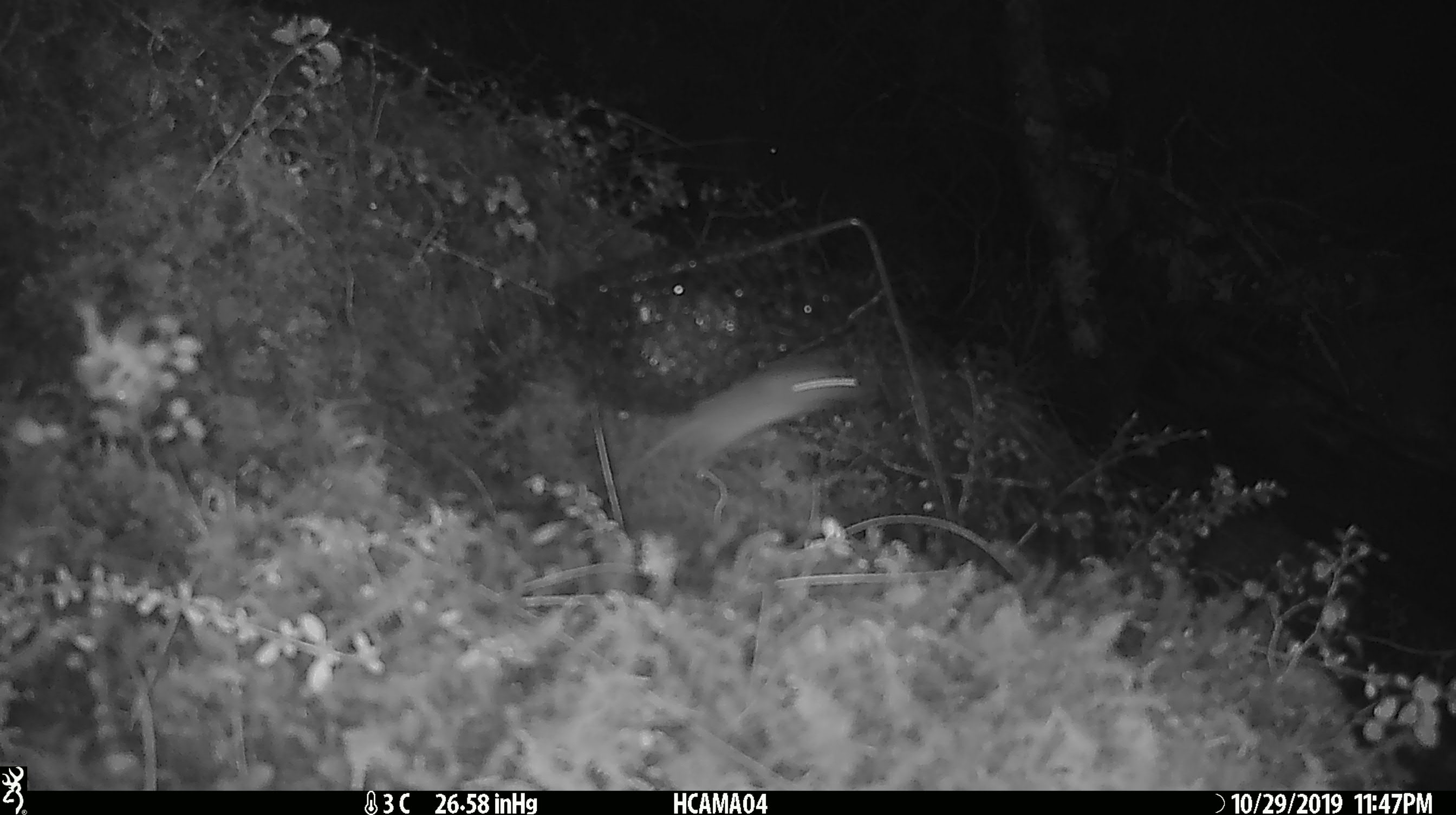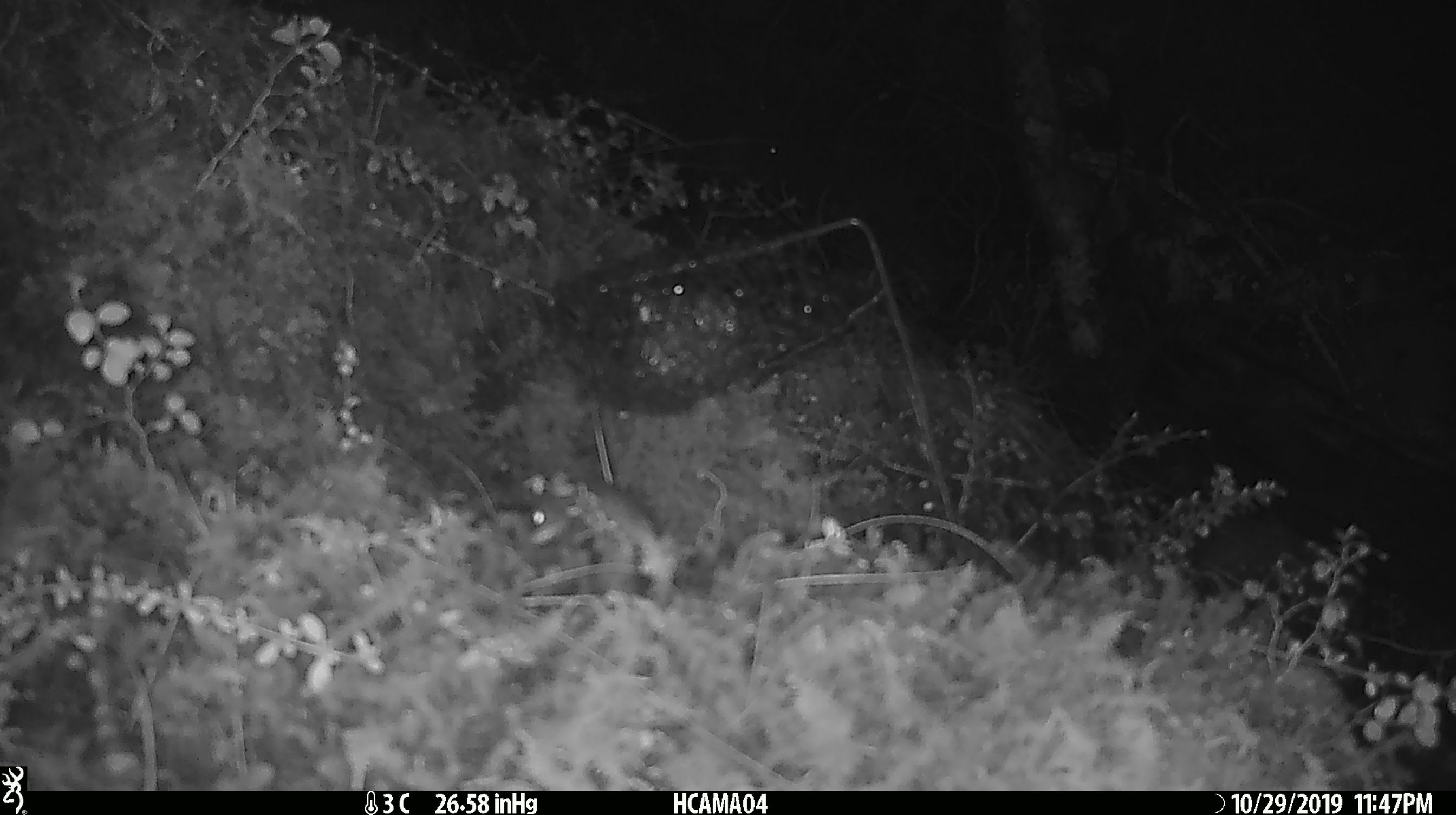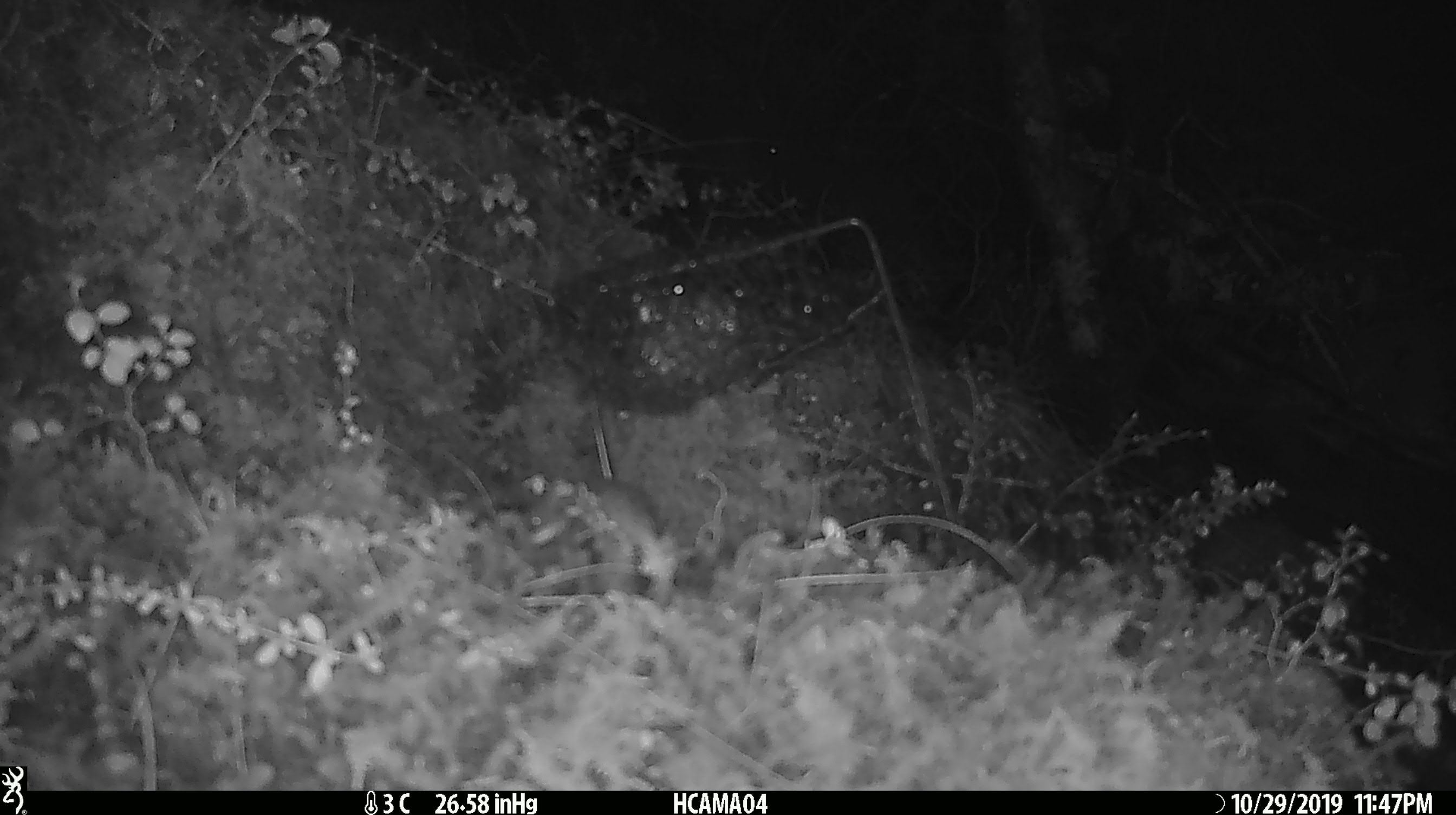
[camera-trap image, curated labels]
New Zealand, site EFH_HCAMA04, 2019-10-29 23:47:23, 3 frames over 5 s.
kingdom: Animalia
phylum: Chordata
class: Mammalia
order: Rodentia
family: Muridae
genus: Mus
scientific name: Mus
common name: mouse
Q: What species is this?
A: Mouse (Mus).